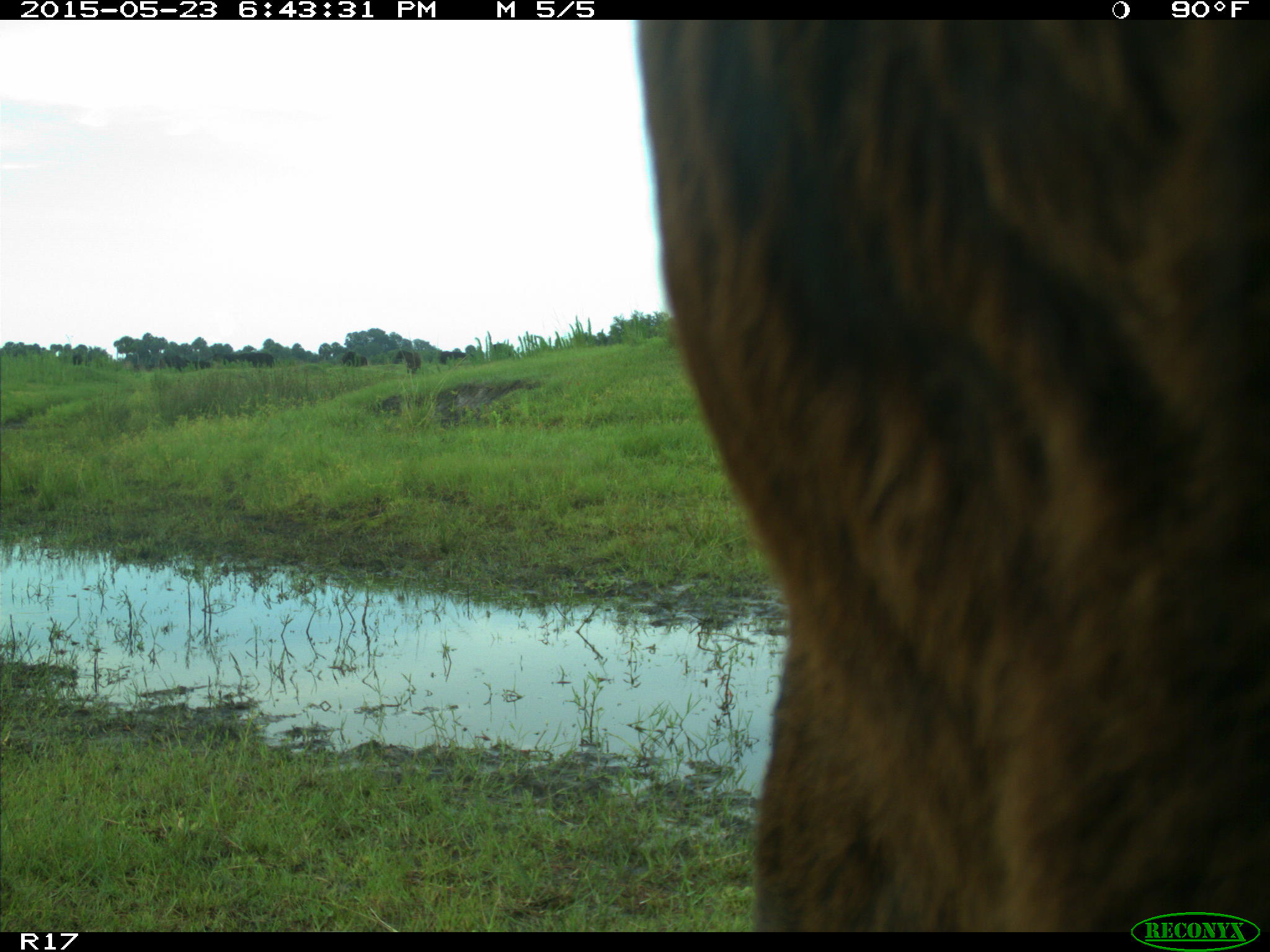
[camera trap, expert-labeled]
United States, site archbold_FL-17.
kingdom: Animalia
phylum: Chordata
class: Mammalia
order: Artiodactyla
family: Bovidae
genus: Bos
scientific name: Bos taurus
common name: domestic cow